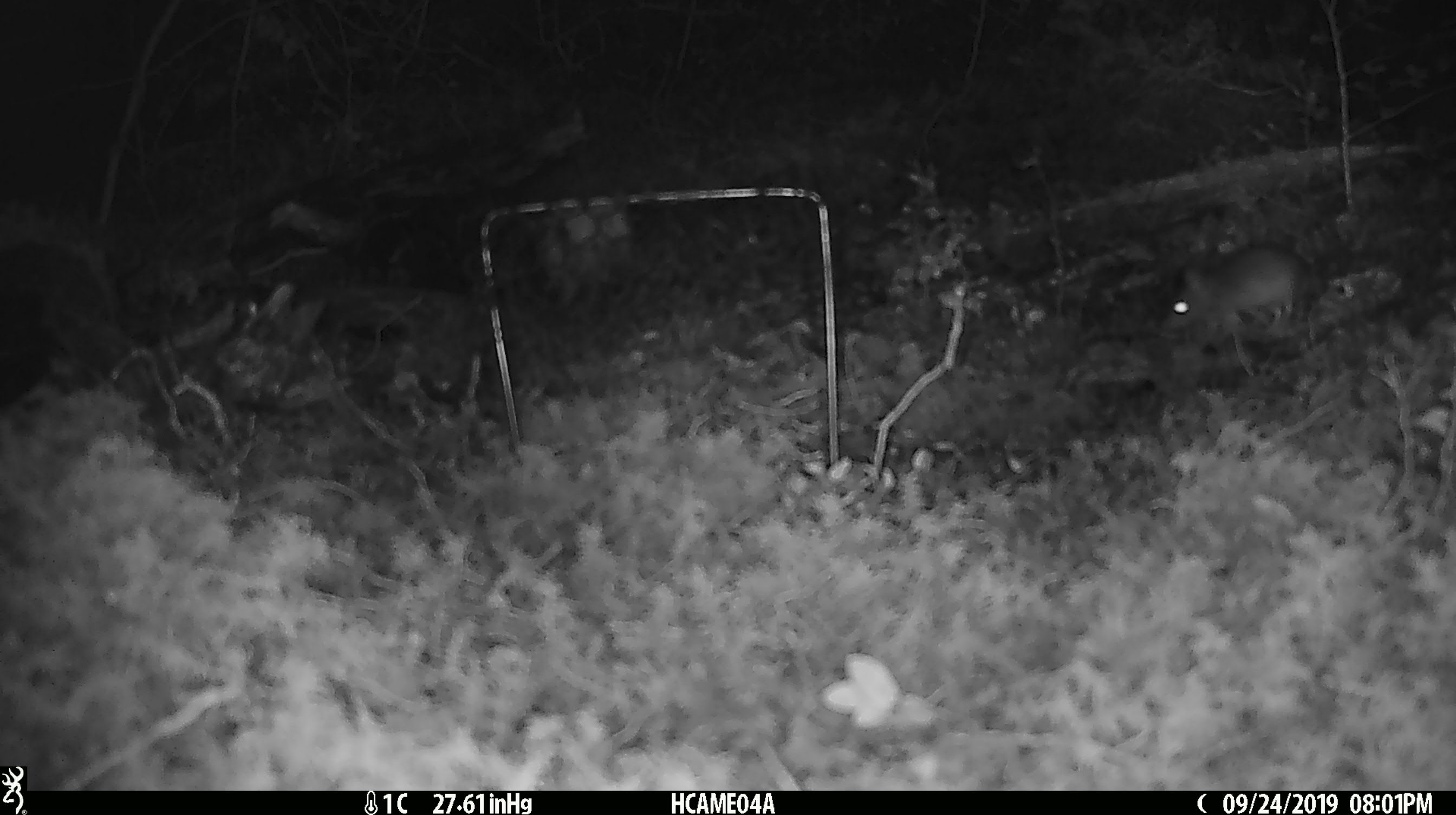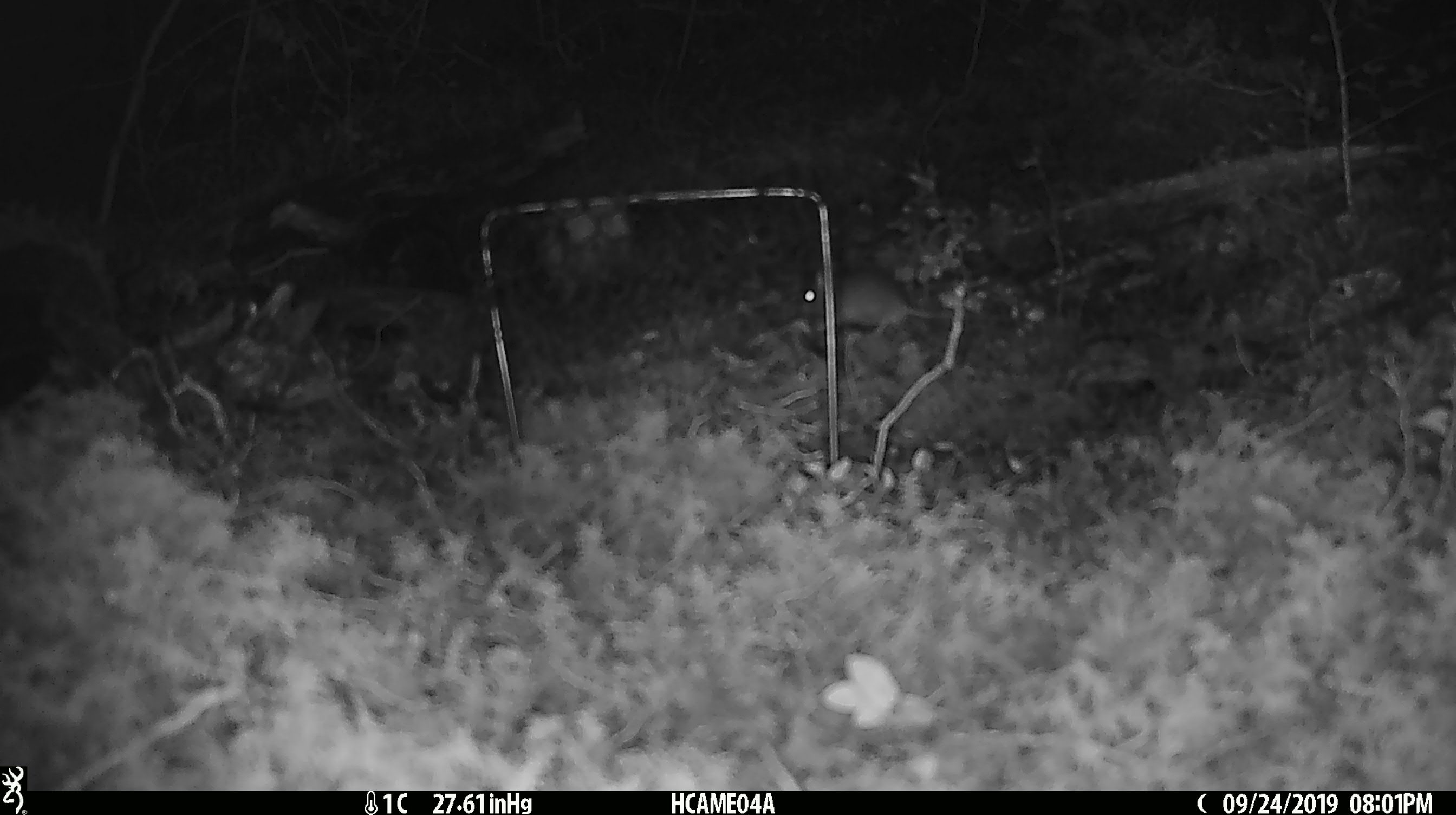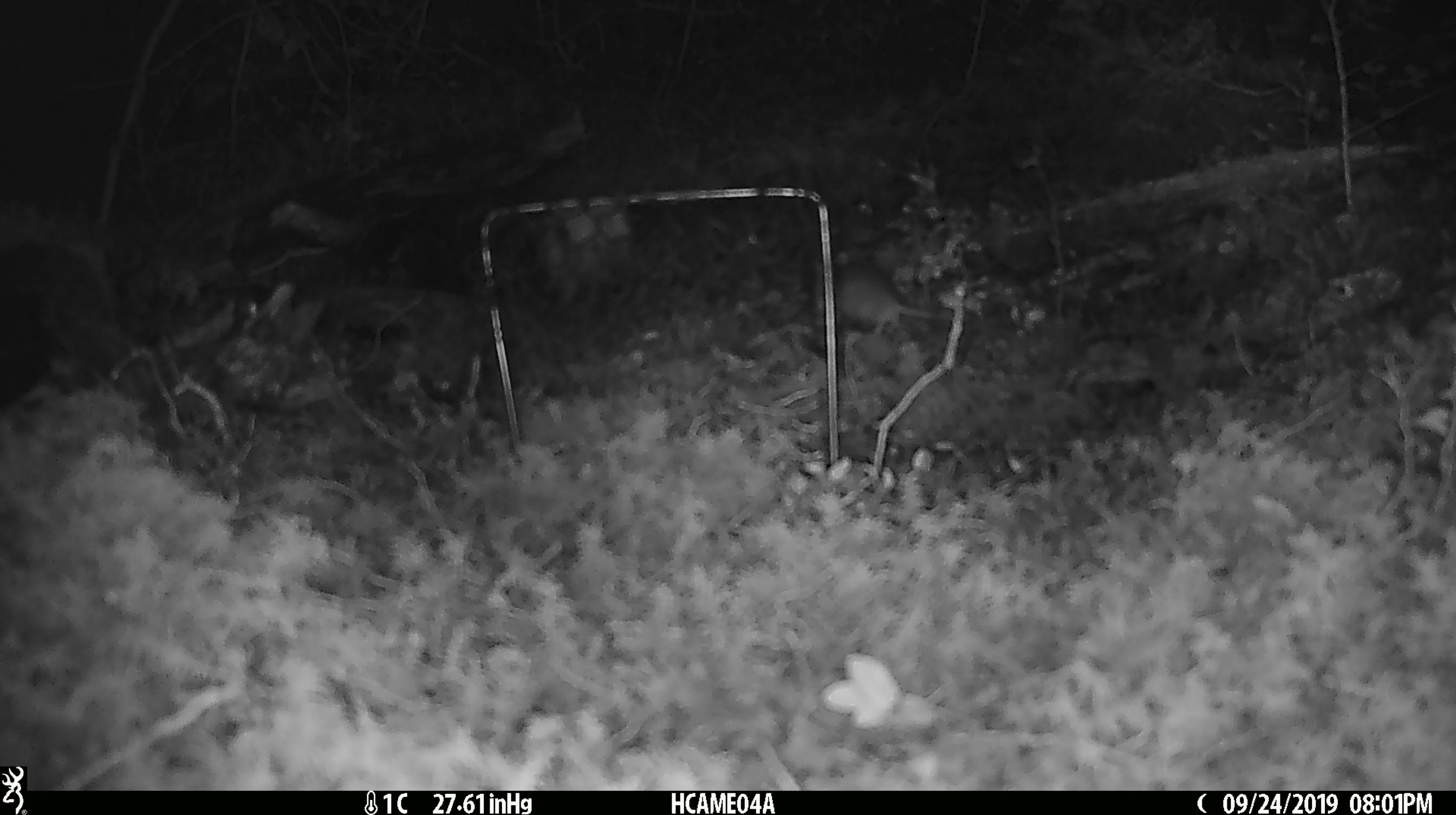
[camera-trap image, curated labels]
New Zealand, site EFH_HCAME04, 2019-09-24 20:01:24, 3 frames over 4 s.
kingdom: Animalia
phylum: Chordata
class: Mammalia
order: Rodentia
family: Muridae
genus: Mus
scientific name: Mus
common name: mouse